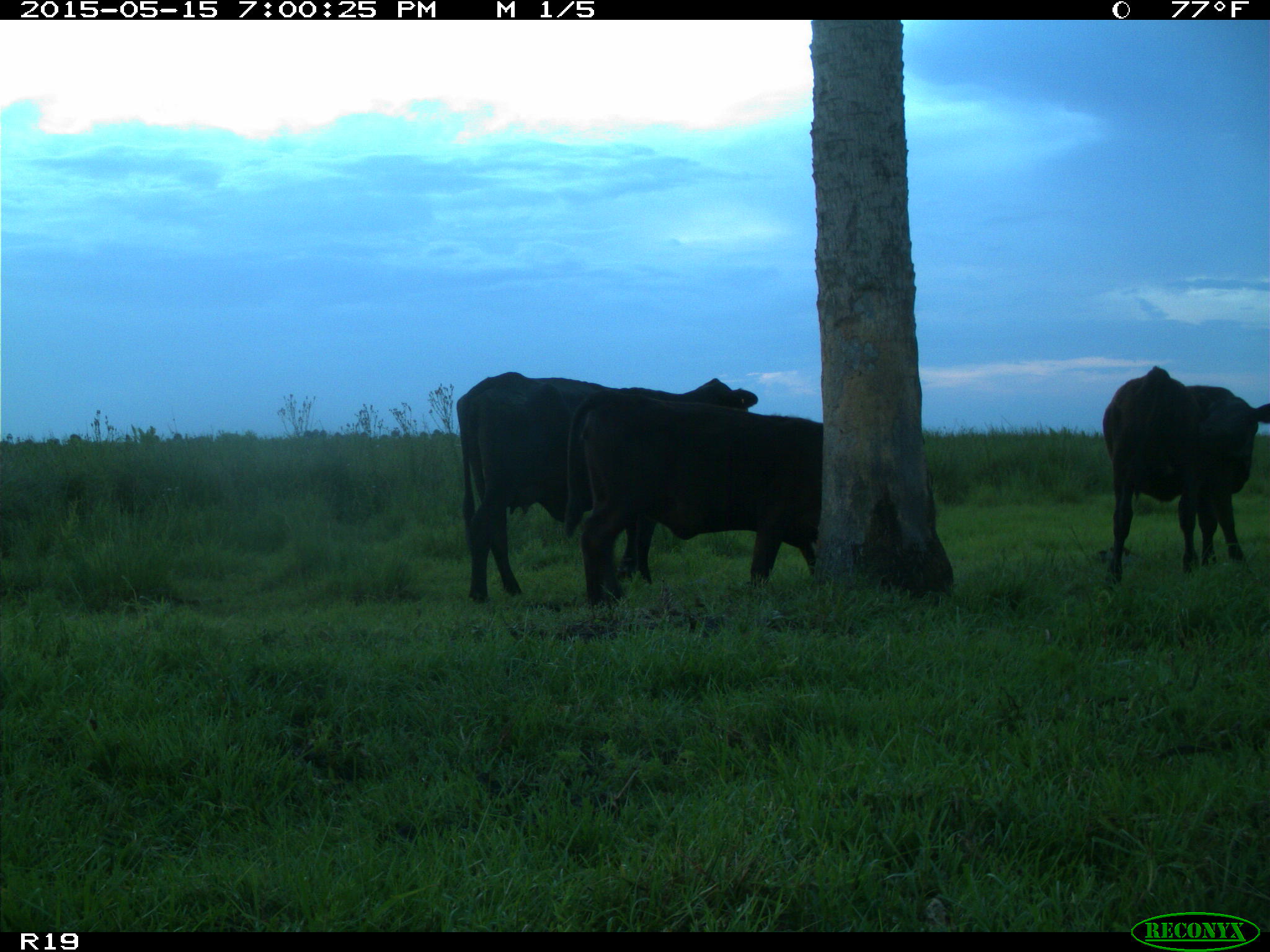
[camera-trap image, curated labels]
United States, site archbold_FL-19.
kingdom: Animalia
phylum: Chordata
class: Mammalia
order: Artiodactyla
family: Bovidae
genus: Bos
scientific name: Bos taurus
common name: domestic cow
Bos taurus (domestic cow).